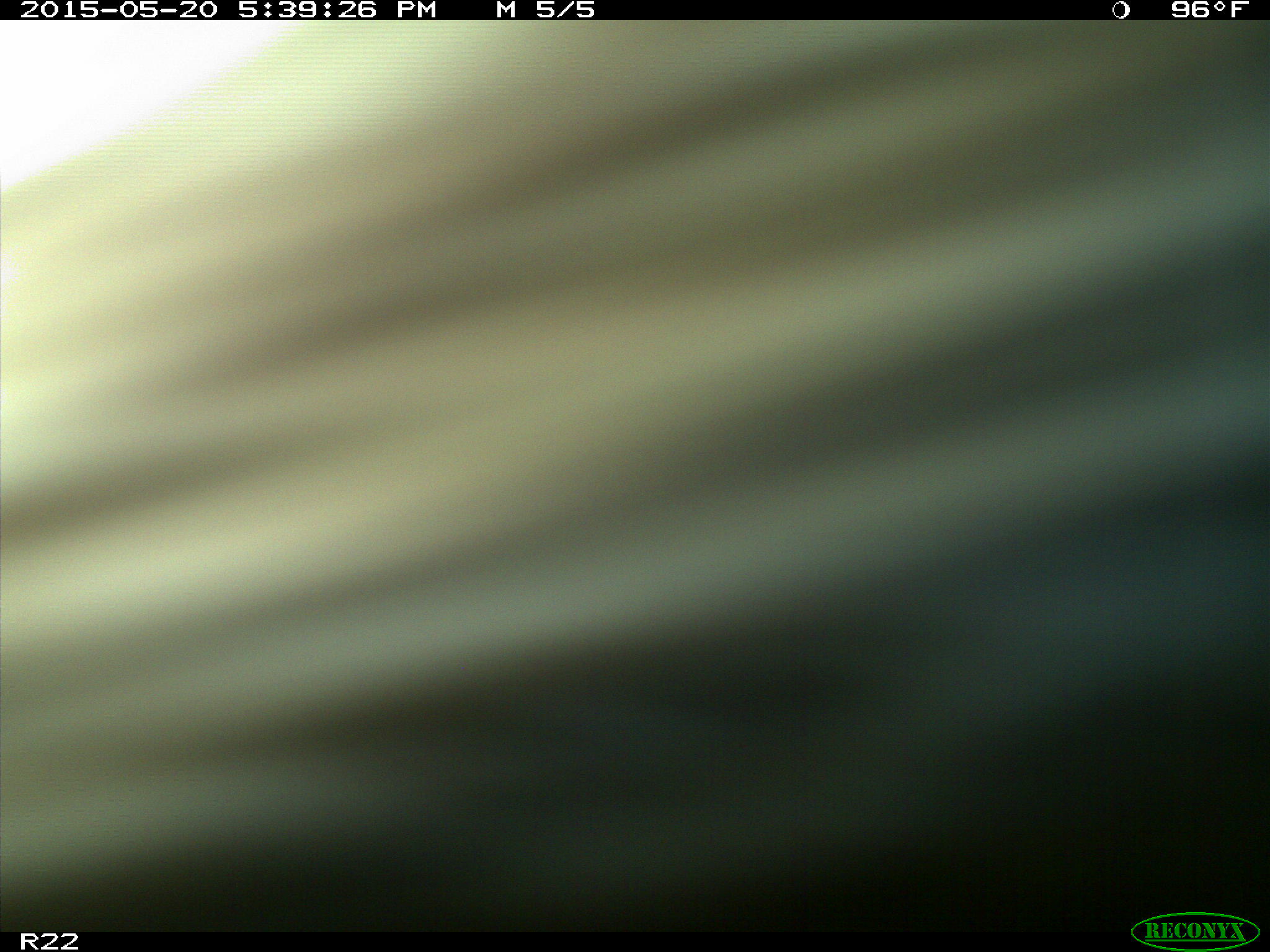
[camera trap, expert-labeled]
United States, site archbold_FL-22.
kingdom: Animalia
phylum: Chordata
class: Mammalia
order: Artiodactyla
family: Bovidae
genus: Bos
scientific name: Bos taurus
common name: domestic cow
Bos taurus (domestic cow).